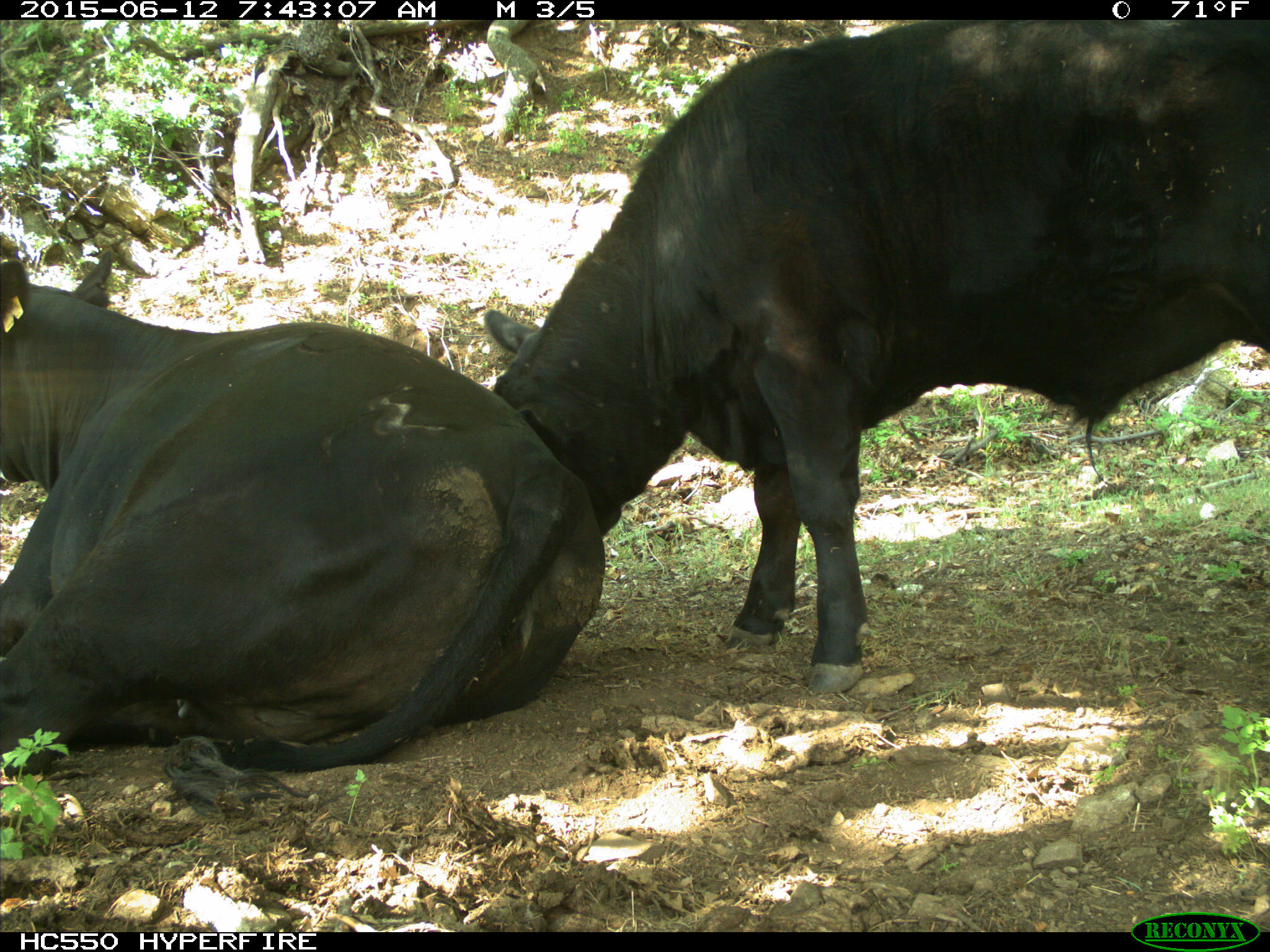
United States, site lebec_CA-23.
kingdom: Animalia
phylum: Chordata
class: Mammalia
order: Artiodactyla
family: Bovidae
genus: Bos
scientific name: Bos taurus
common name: domestic cow